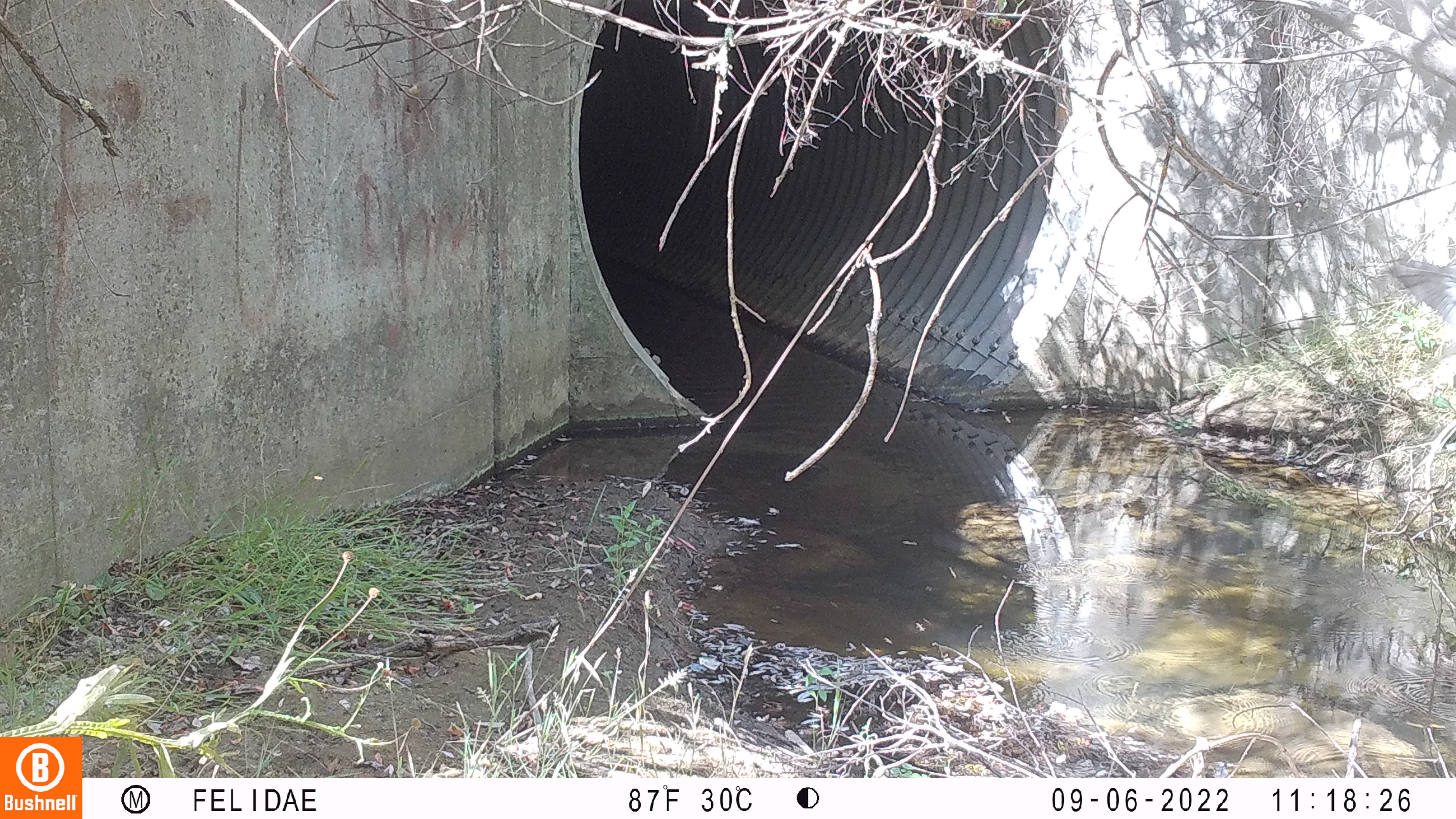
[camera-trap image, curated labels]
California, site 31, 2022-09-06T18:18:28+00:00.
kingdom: Animalia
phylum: Chordata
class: Aves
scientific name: Aves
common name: bird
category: unknown bird